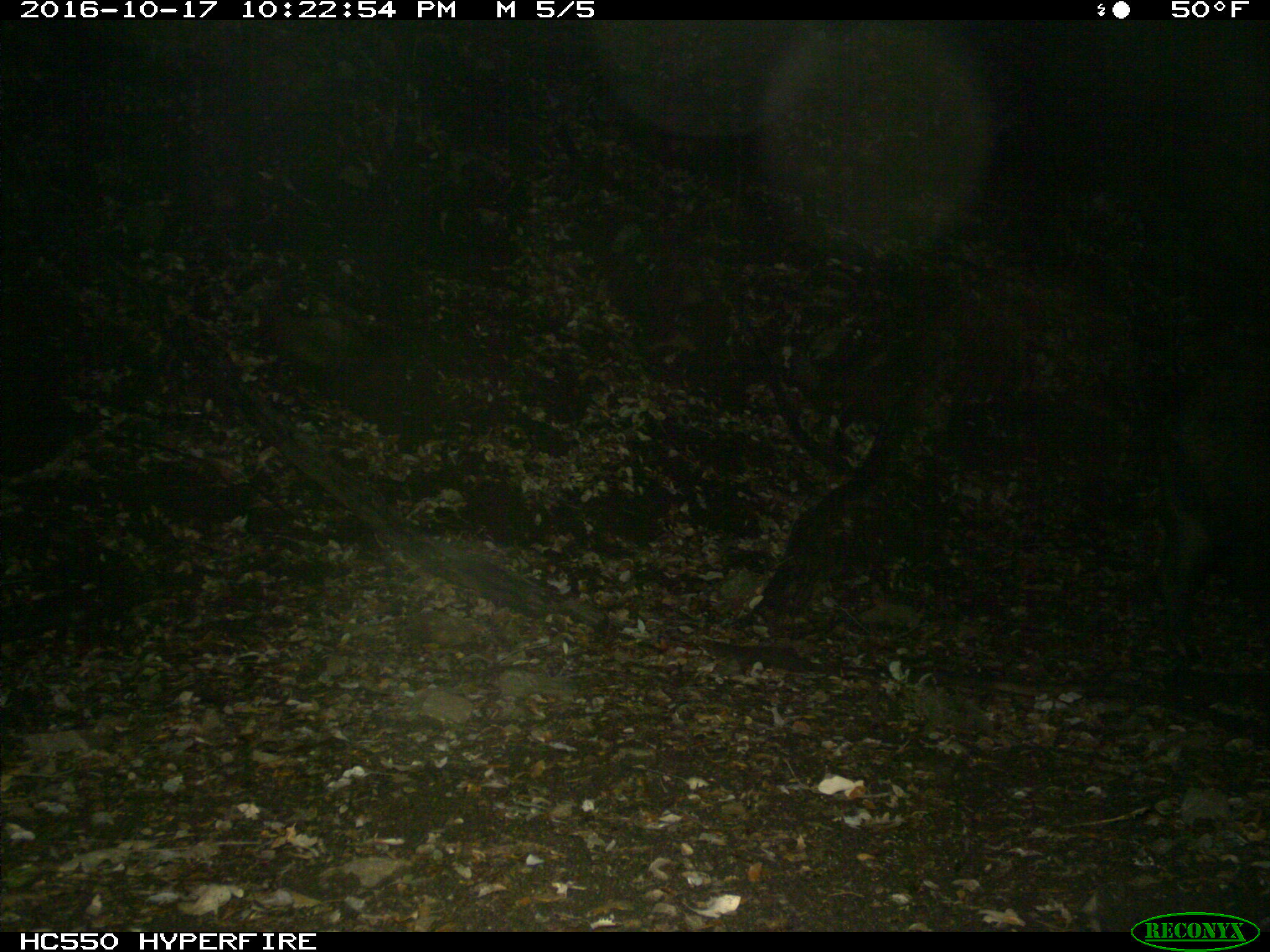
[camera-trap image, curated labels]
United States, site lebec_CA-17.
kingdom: Animalia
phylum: Chordata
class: Mammalia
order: Artiodactyla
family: Suidae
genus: Sus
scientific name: Sus scrofa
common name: wild boar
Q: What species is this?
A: Sus scrofa (wild boar).